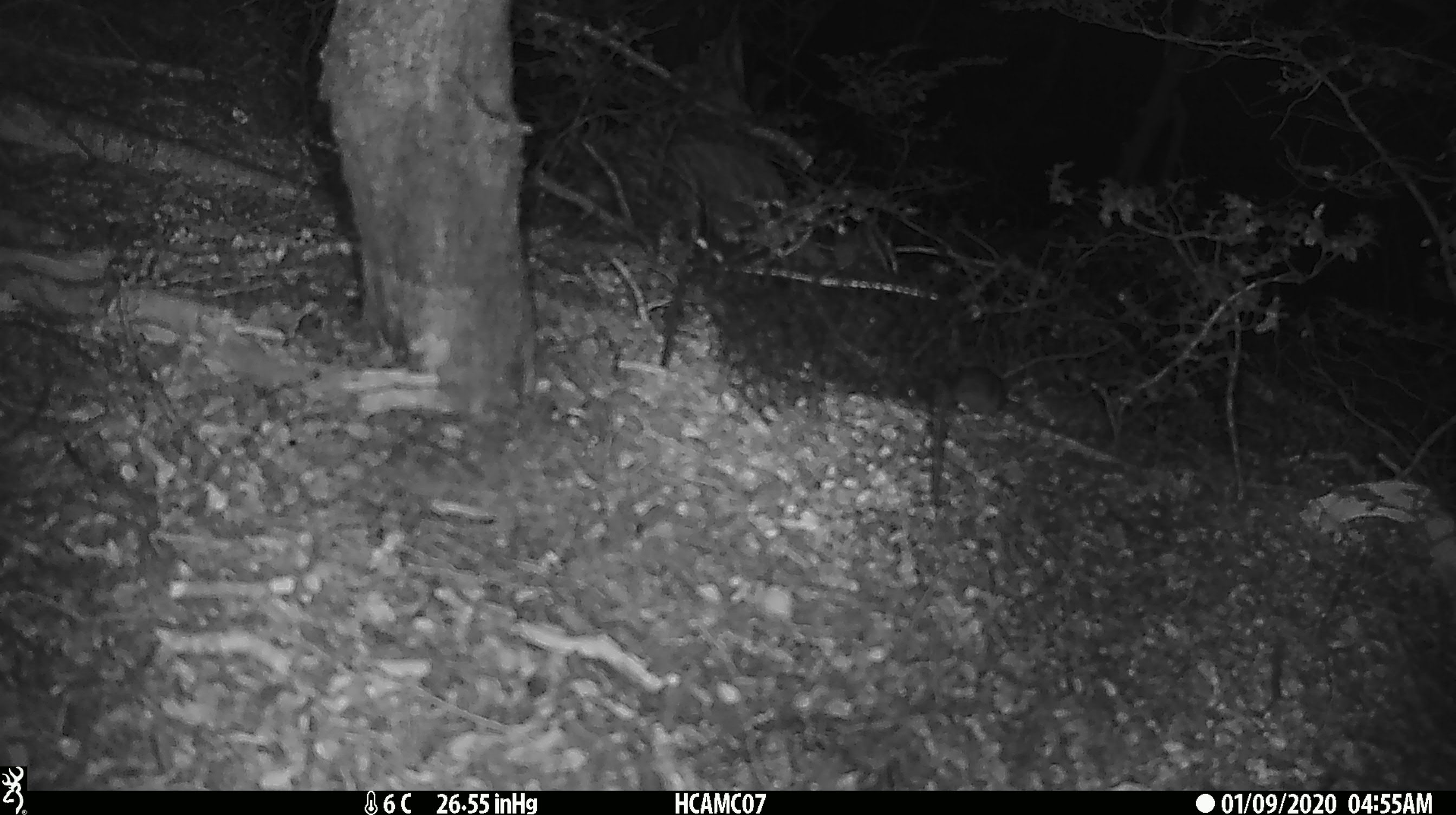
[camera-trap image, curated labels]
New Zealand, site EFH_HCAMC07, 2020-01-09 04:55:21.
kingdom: Animalia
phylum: Chordata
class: Mammalia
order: Rodentia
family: Muridae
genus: Mus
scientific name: Mus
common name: mouse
Mouse (Mus).